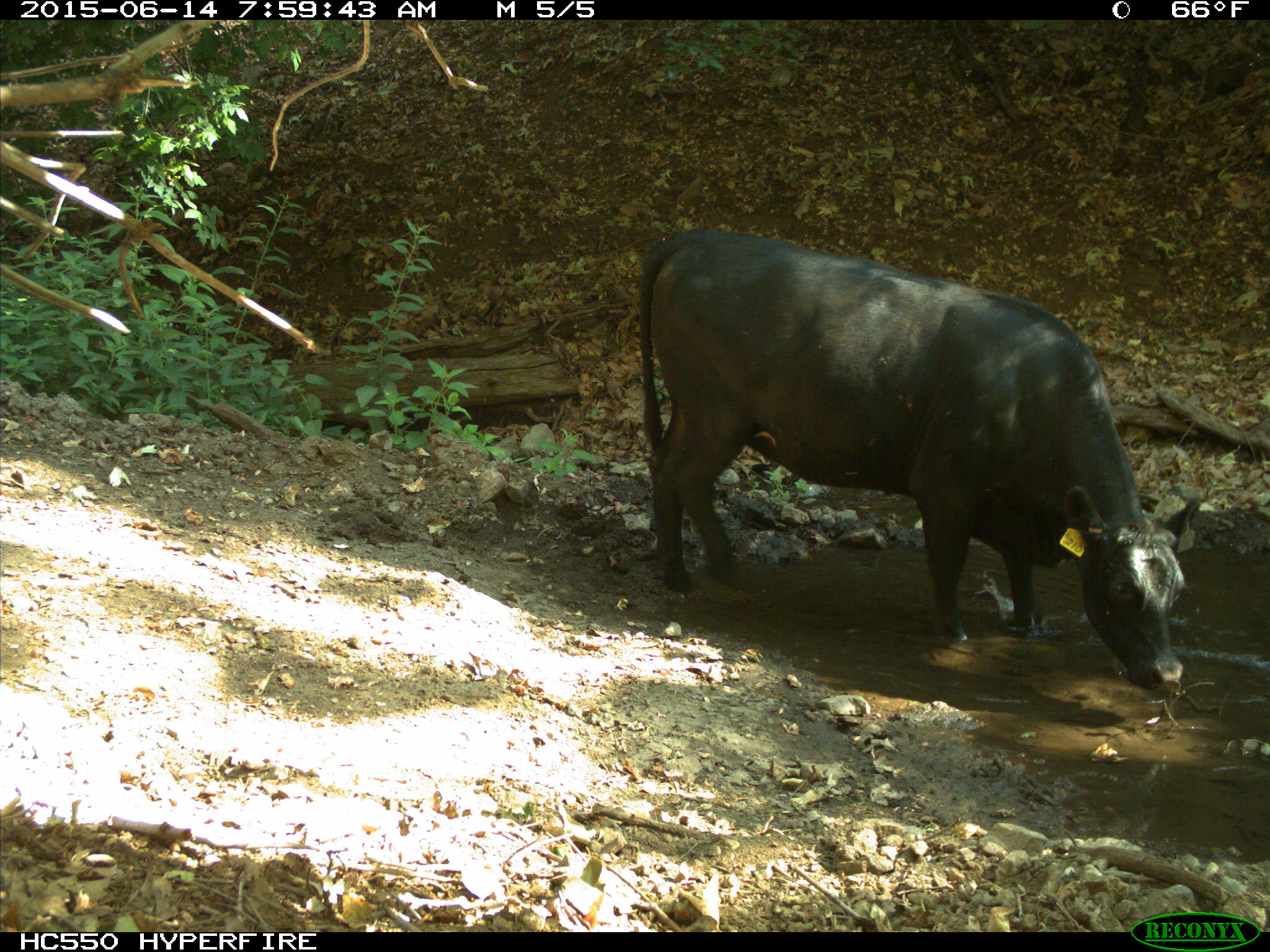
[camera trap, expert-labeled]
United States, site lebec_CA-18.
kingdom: Animalia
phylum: Chordata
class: Mammalia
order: Artiodactyla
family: Bovidae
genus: Bos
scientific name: Bos taurus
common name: domestic cow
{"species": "Bos taurus (domestic cow)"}